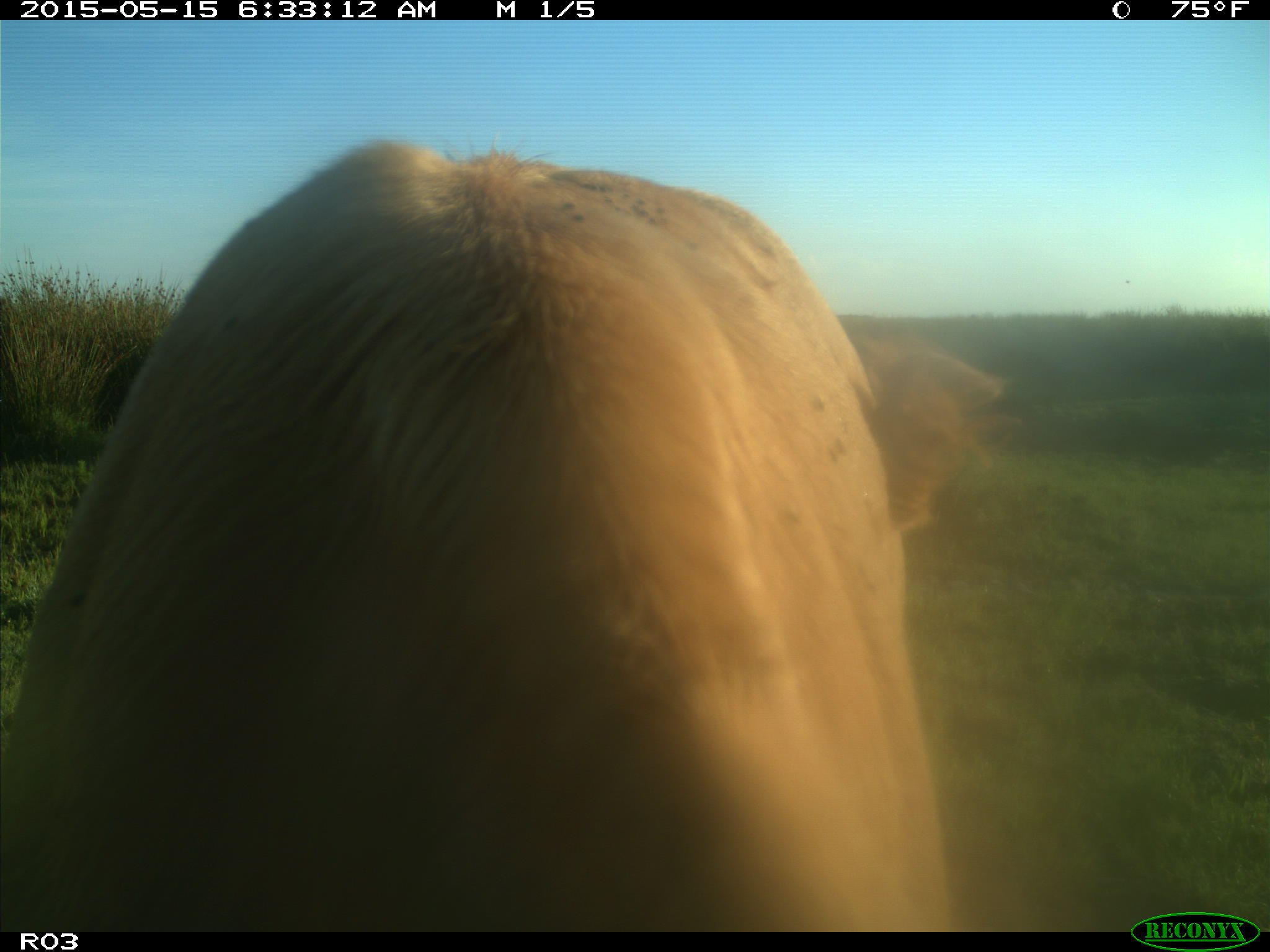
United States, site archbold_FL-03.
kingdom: Animalia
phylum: Chordata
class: Mammalia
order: Artiodactyla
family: Bovidae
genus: Bos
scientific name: Bos taurus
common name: domestic cow